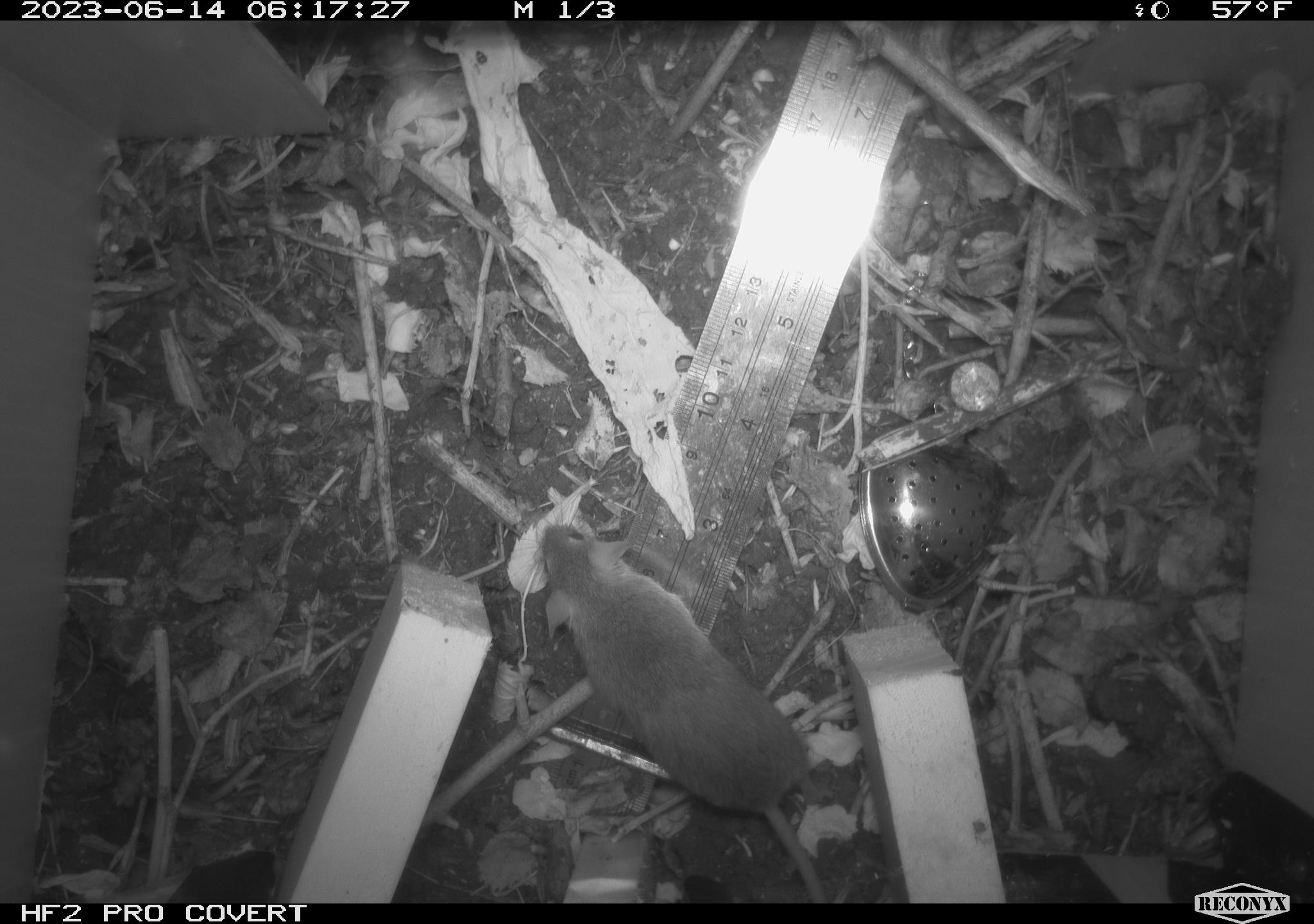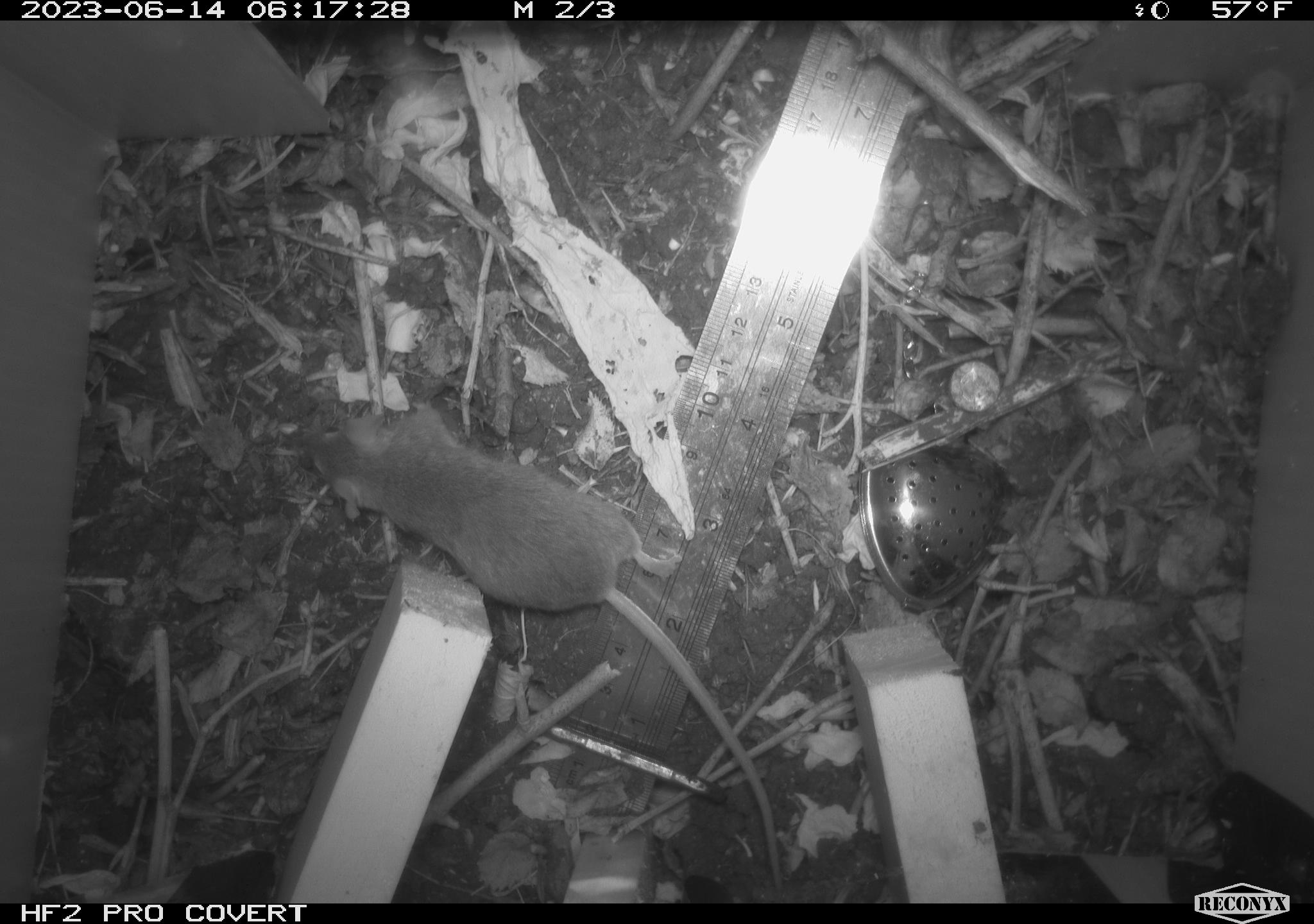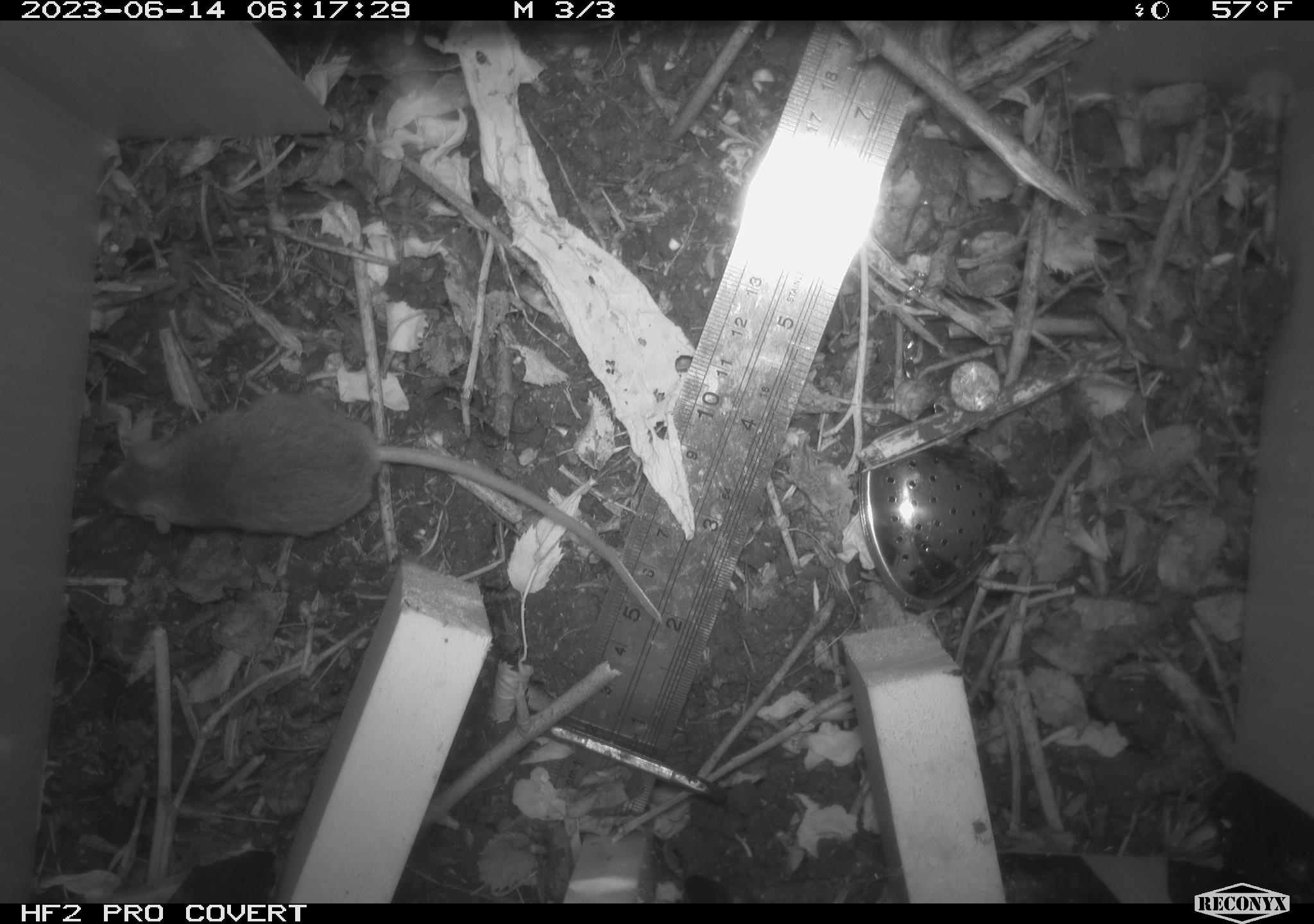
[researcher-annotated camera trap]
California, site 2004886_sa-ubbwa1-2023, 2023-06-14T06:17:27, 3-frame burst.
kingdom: Animalia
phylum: Chordata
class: Mammalia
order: Rodentia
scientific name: Rodentia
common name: rodent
Rodent (Rodentia).